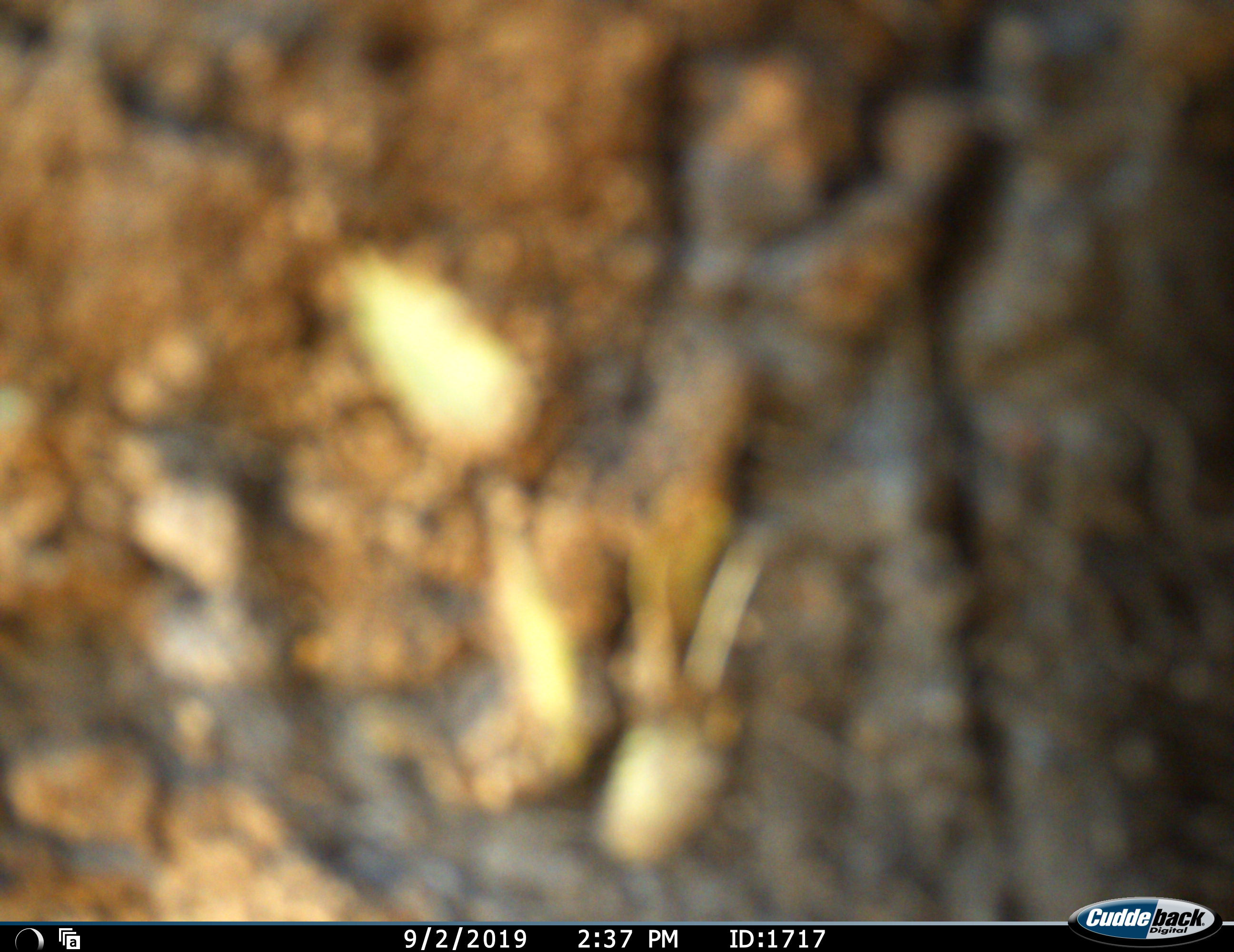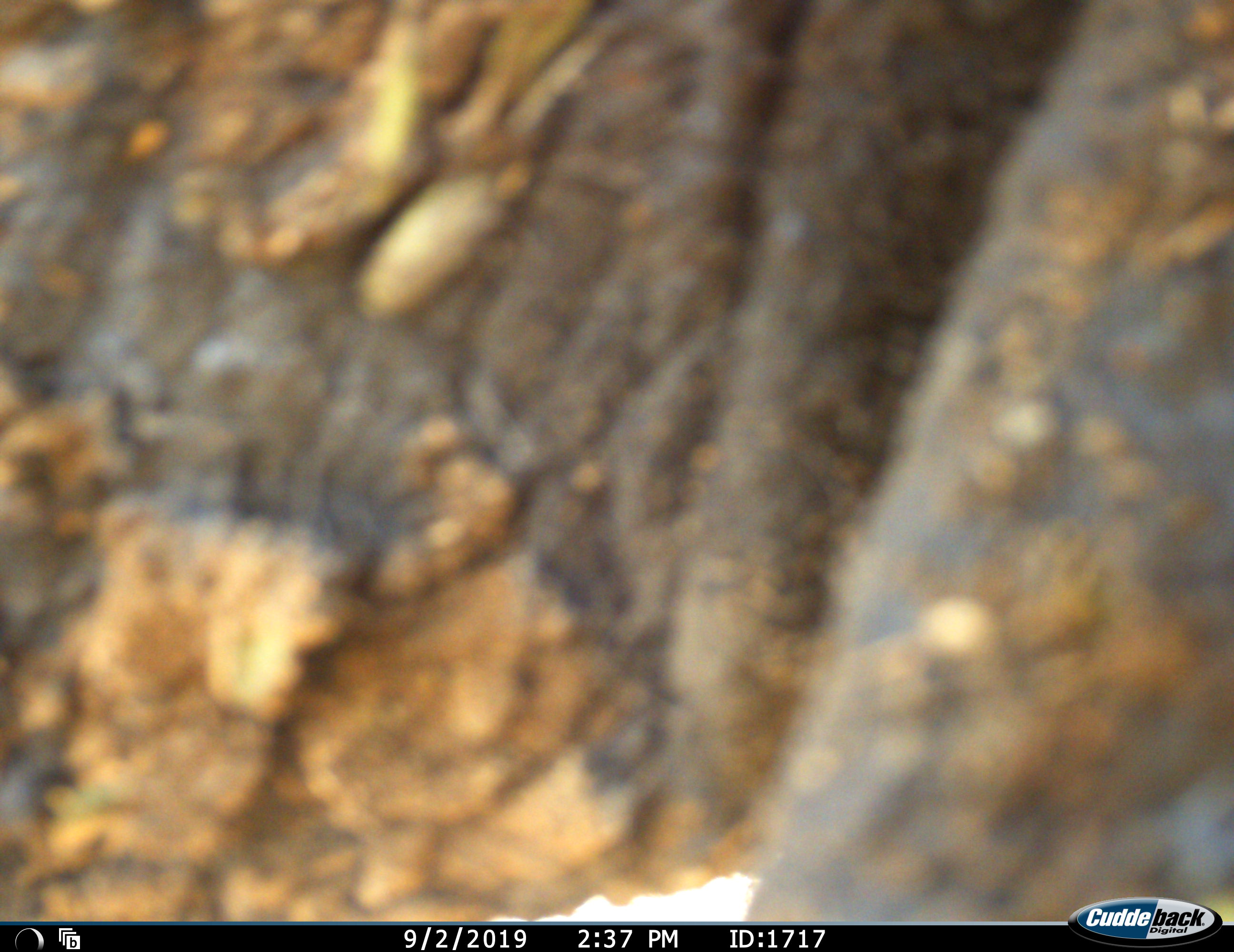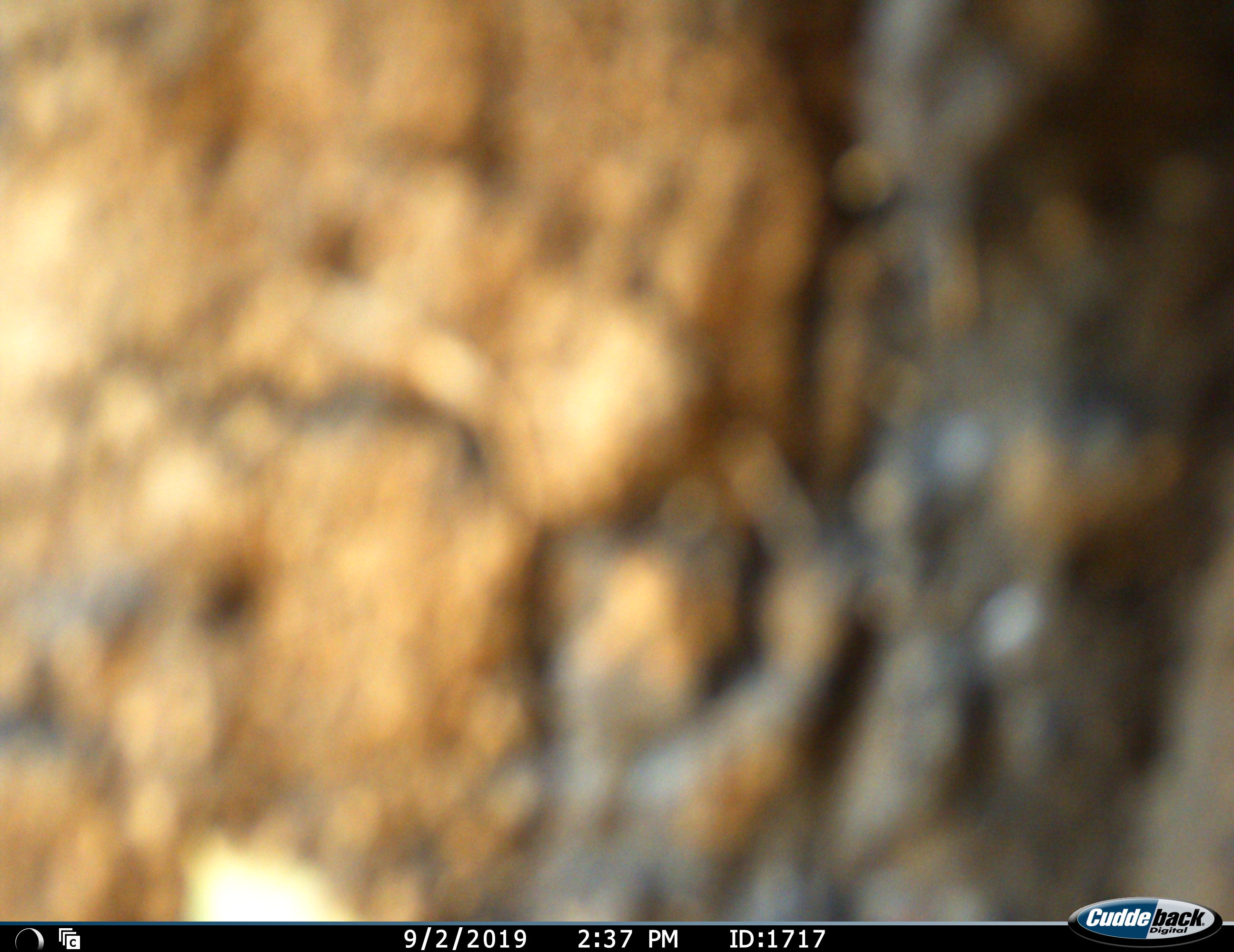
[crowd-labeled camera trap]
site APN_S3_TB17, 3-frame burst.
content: unidentified animal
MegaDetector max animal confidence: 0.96